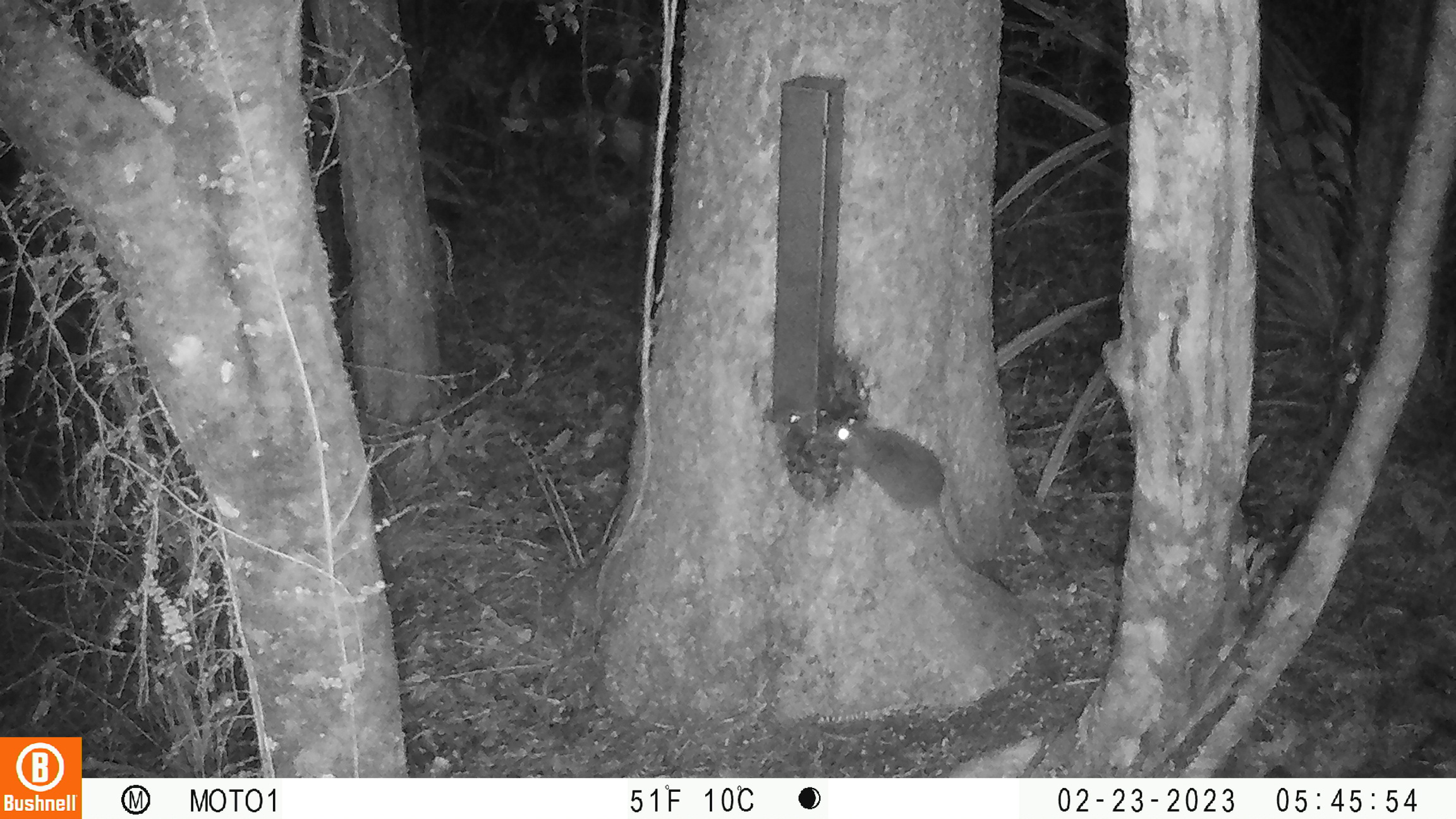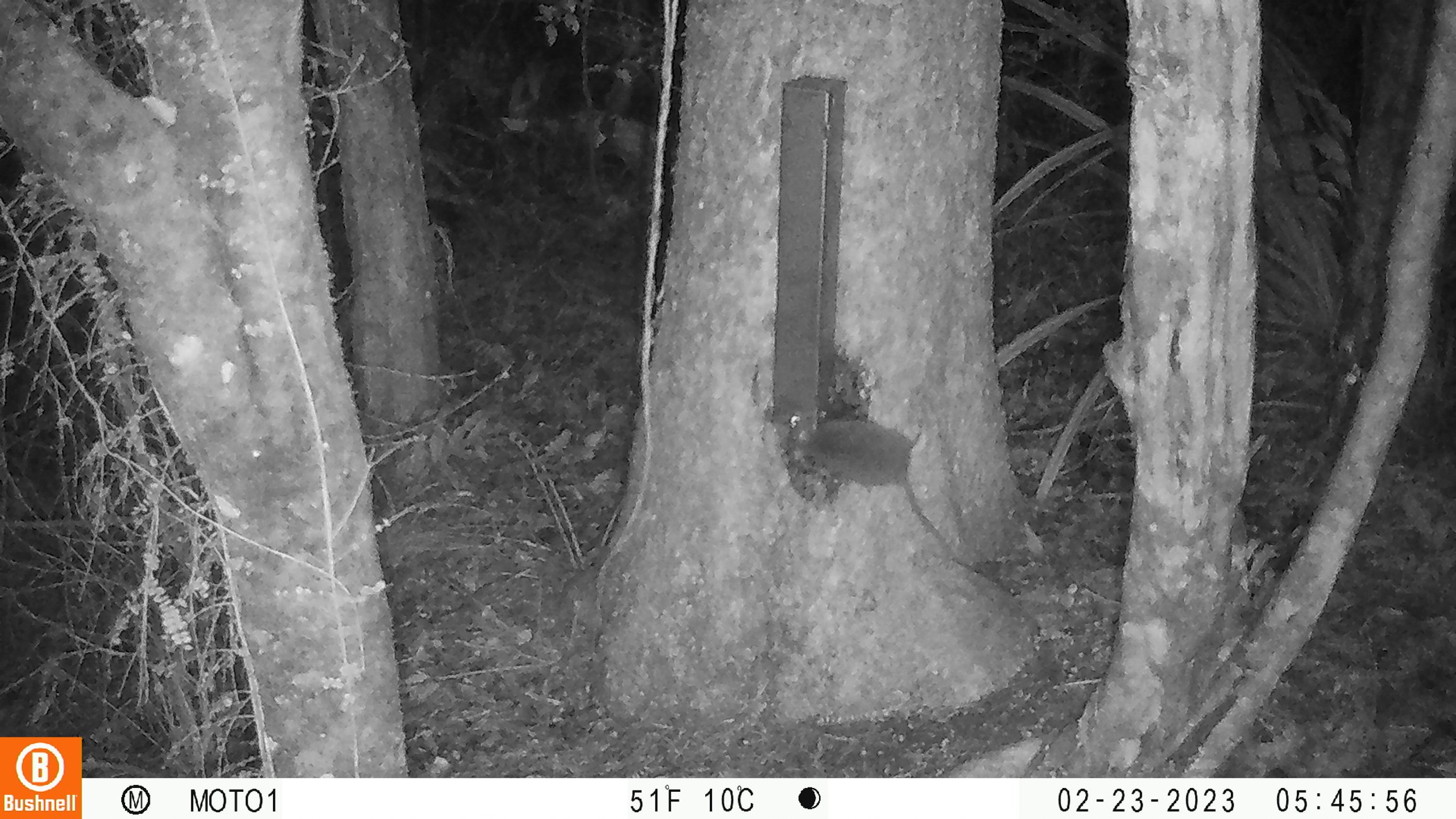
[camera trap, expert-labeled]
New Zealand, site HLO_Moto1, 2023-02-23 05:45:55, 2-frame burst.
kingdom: Animalia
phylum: Chordata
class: Mammalia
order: Rodentia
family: Muridae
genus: Rattus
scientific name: Rattus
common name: rat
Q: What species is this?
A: Rat (Rattus).